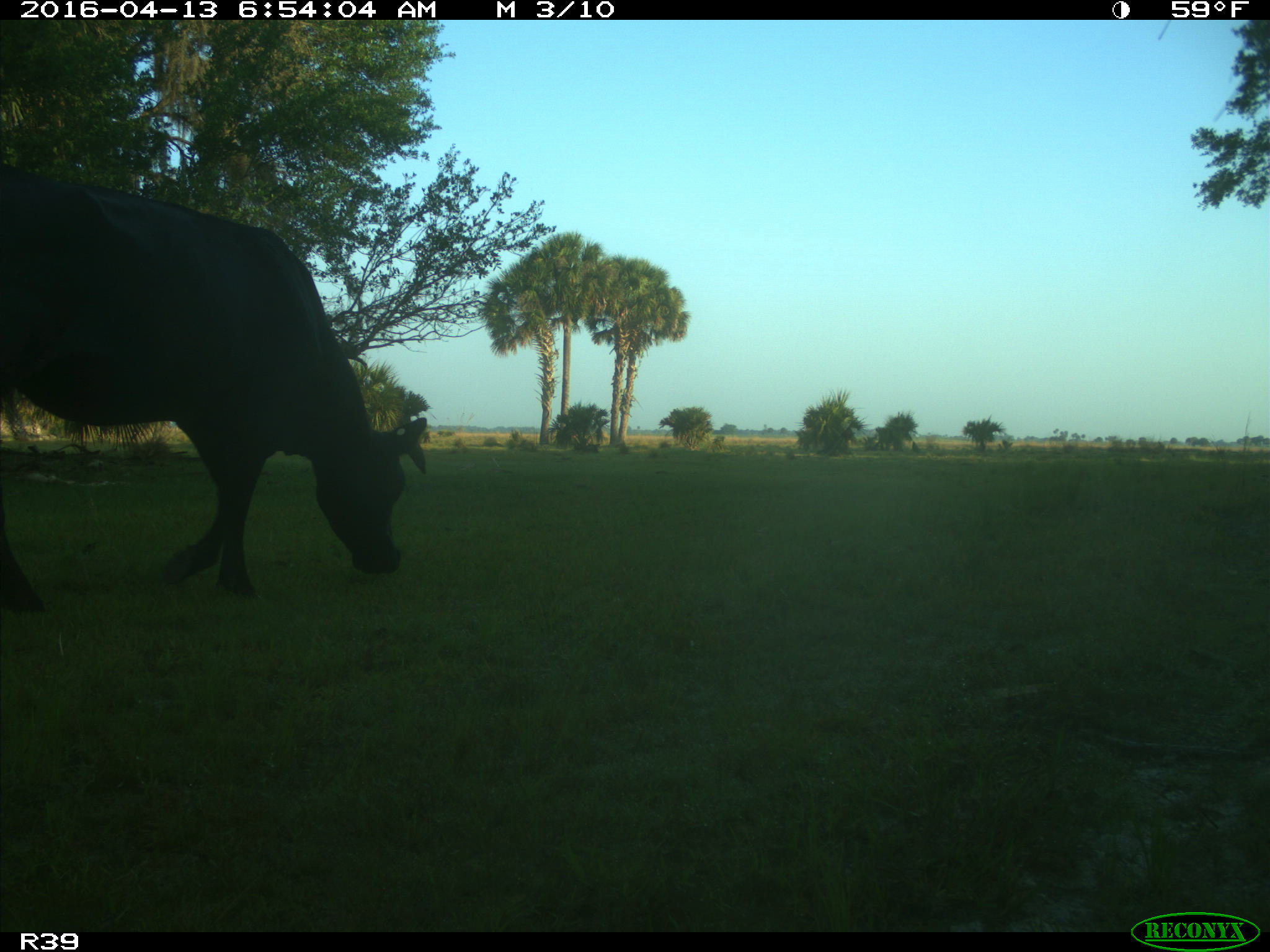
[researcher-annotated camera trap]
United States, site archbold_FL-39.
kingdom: Animalia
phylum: Chordata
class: Mammalia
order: Artiodactyla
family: Bovidae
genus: Bos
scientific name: Bos taurus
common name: domestic cow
Bos taurus (domestic cow).